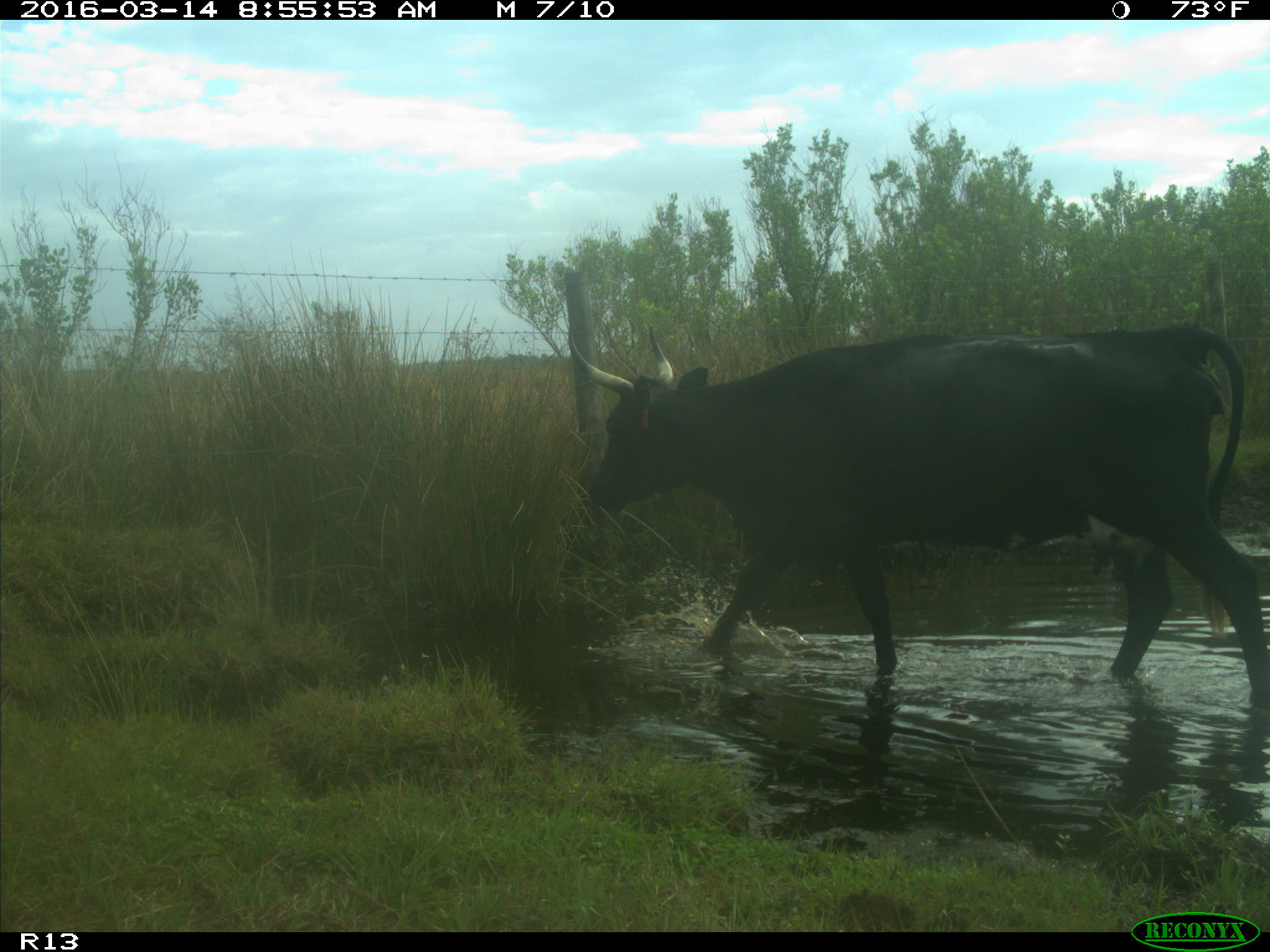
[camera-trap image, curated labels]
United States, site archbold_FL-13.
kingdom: Animalia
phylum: Chordata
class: Mammalia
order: Artiodactyla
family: Bovidae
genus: Bos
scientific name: Bos taurus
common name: domestic cow